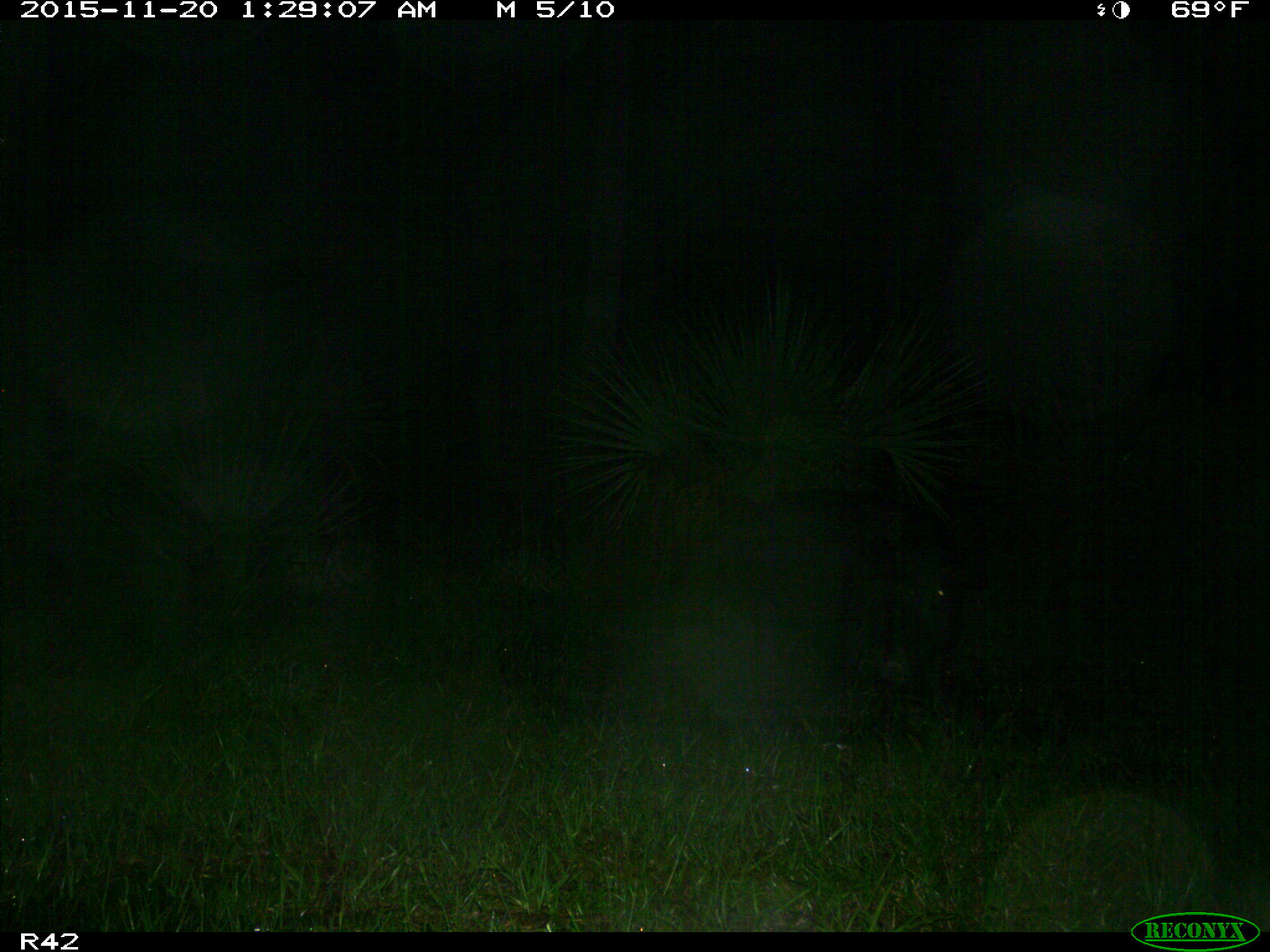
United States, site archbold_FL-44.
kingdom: Animalia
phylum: Chordata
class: Mammalia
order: Artiodactyla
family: Suidae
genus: Sus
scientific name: Sus scrofa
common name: wild boar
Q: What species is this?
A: Sus scrofa (wild boar).